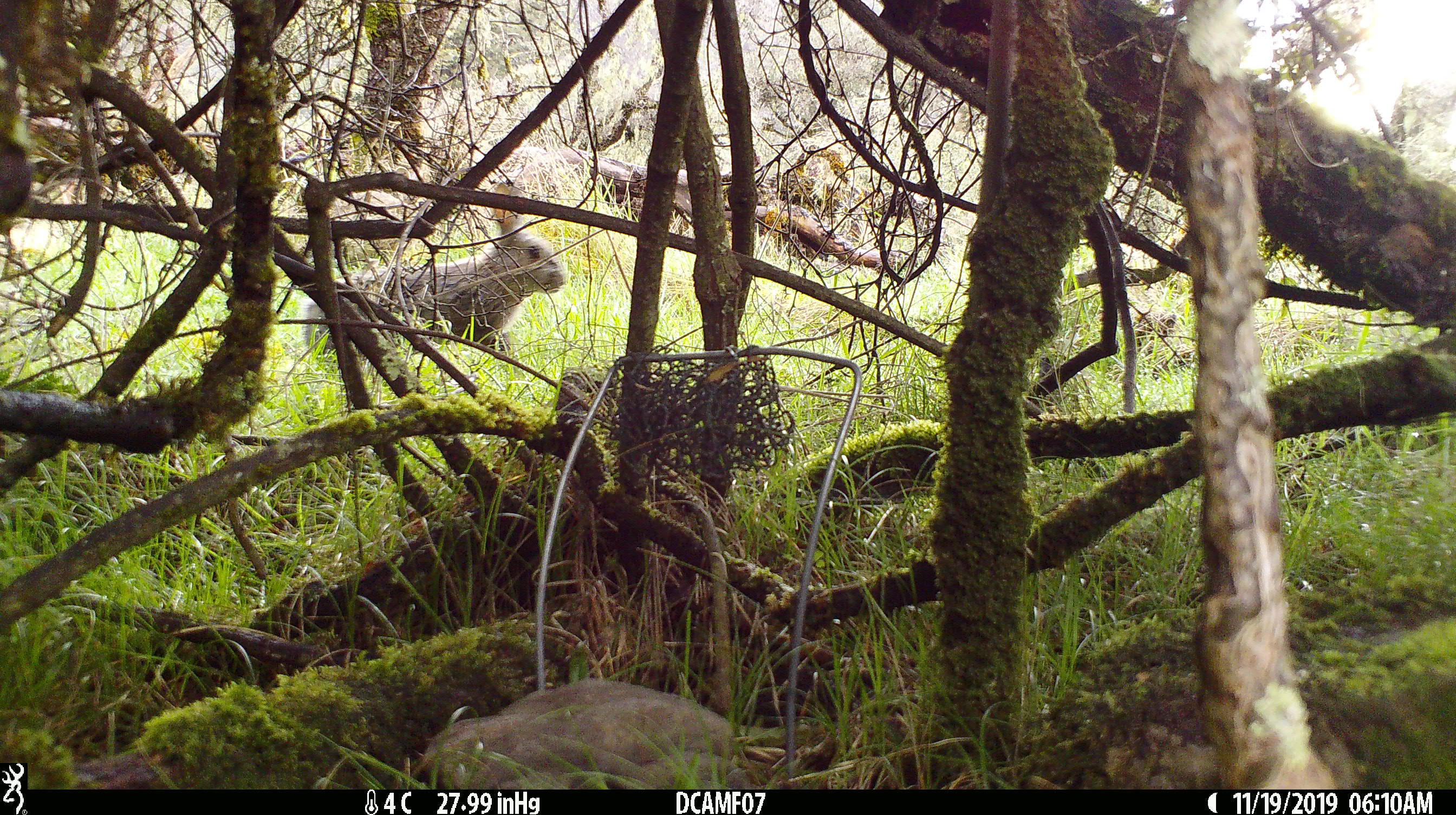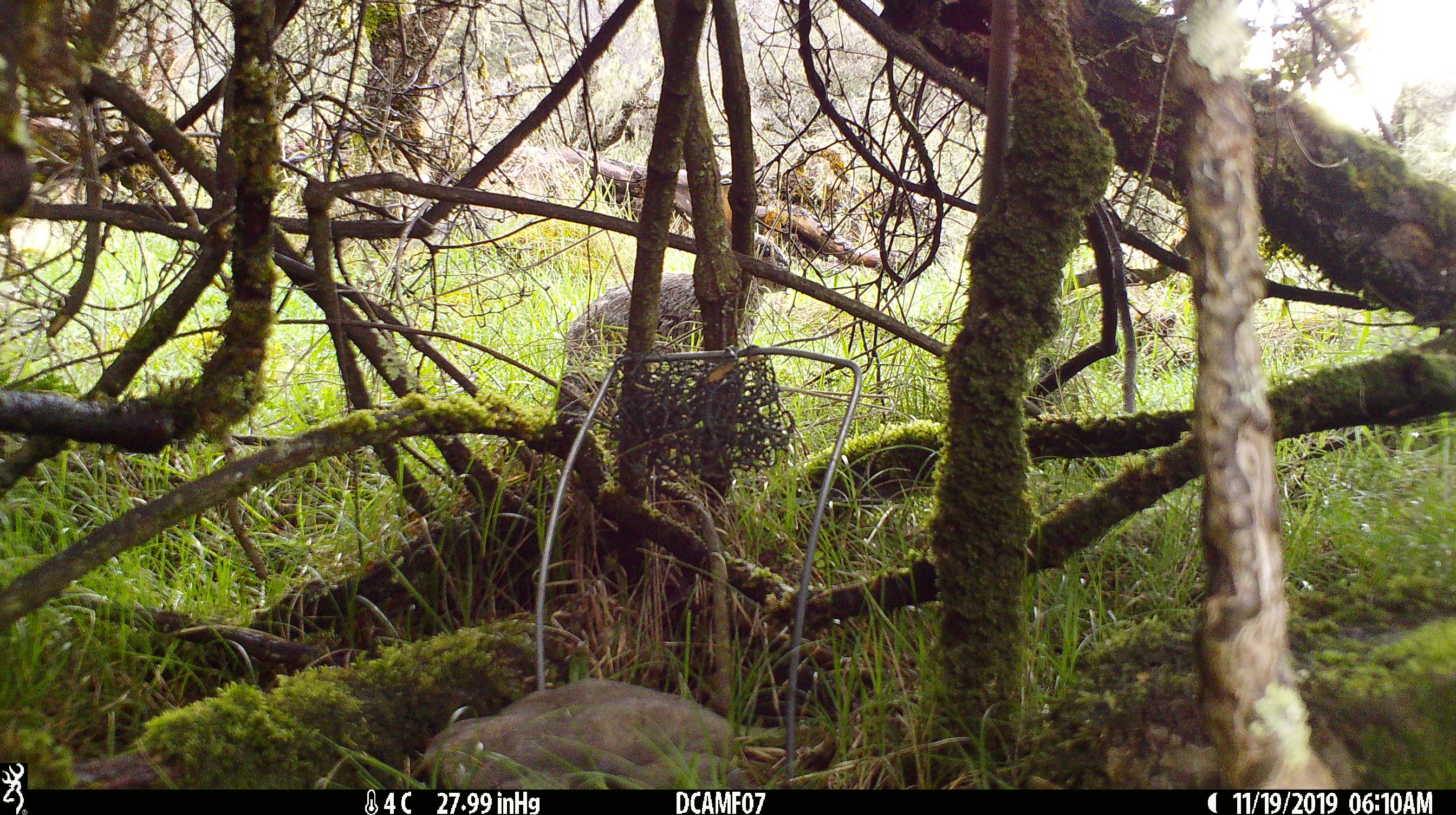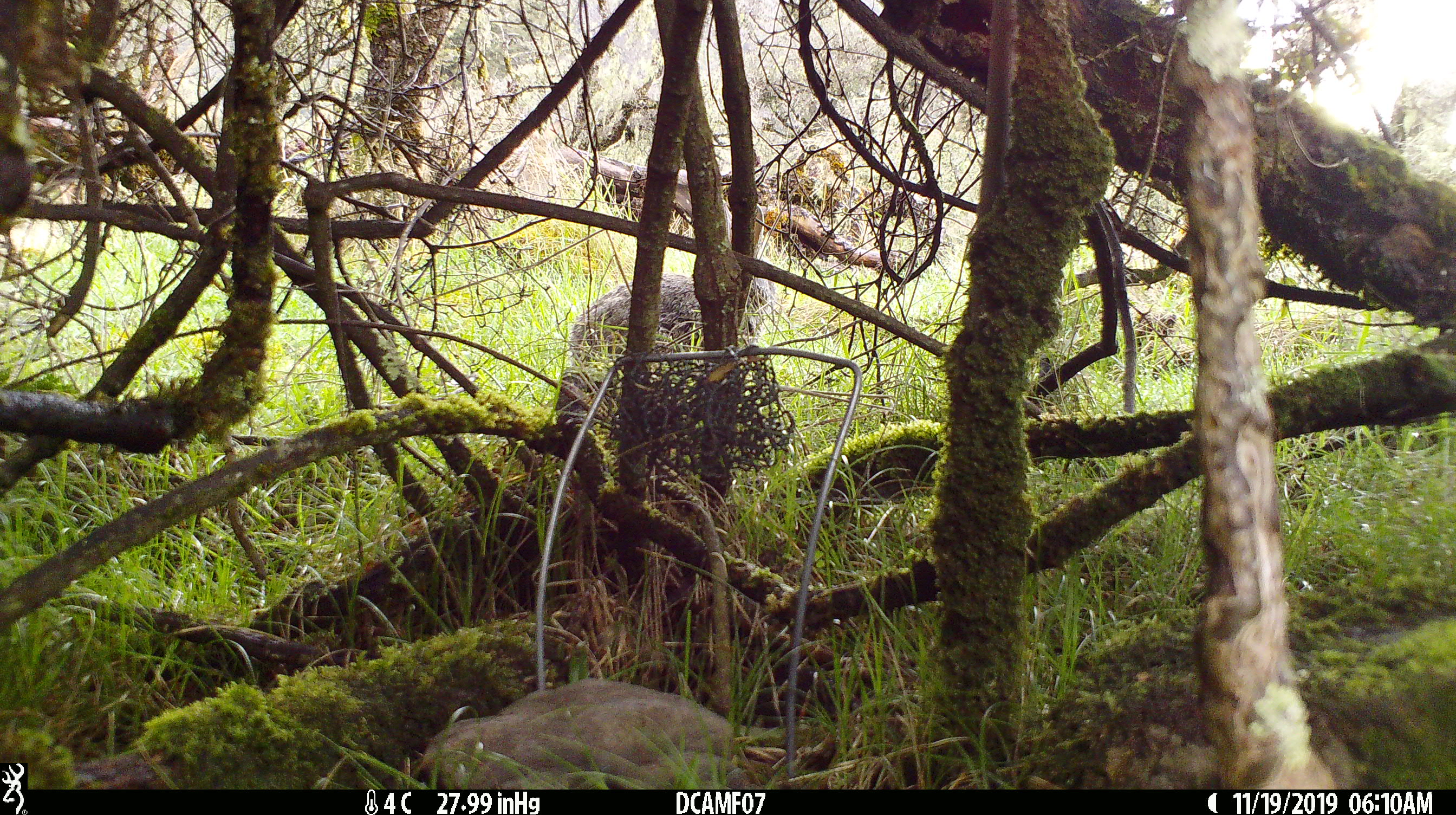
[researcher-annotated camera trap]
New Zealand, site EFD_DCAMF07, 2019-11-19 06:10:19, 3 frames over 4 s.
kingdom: Animalia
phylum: Chordata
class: Mammalia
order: Lagomorpha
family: Leporidae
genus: Oryctolagus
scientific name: Oryctolagus cuniculus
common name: european rabbit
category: rabbit